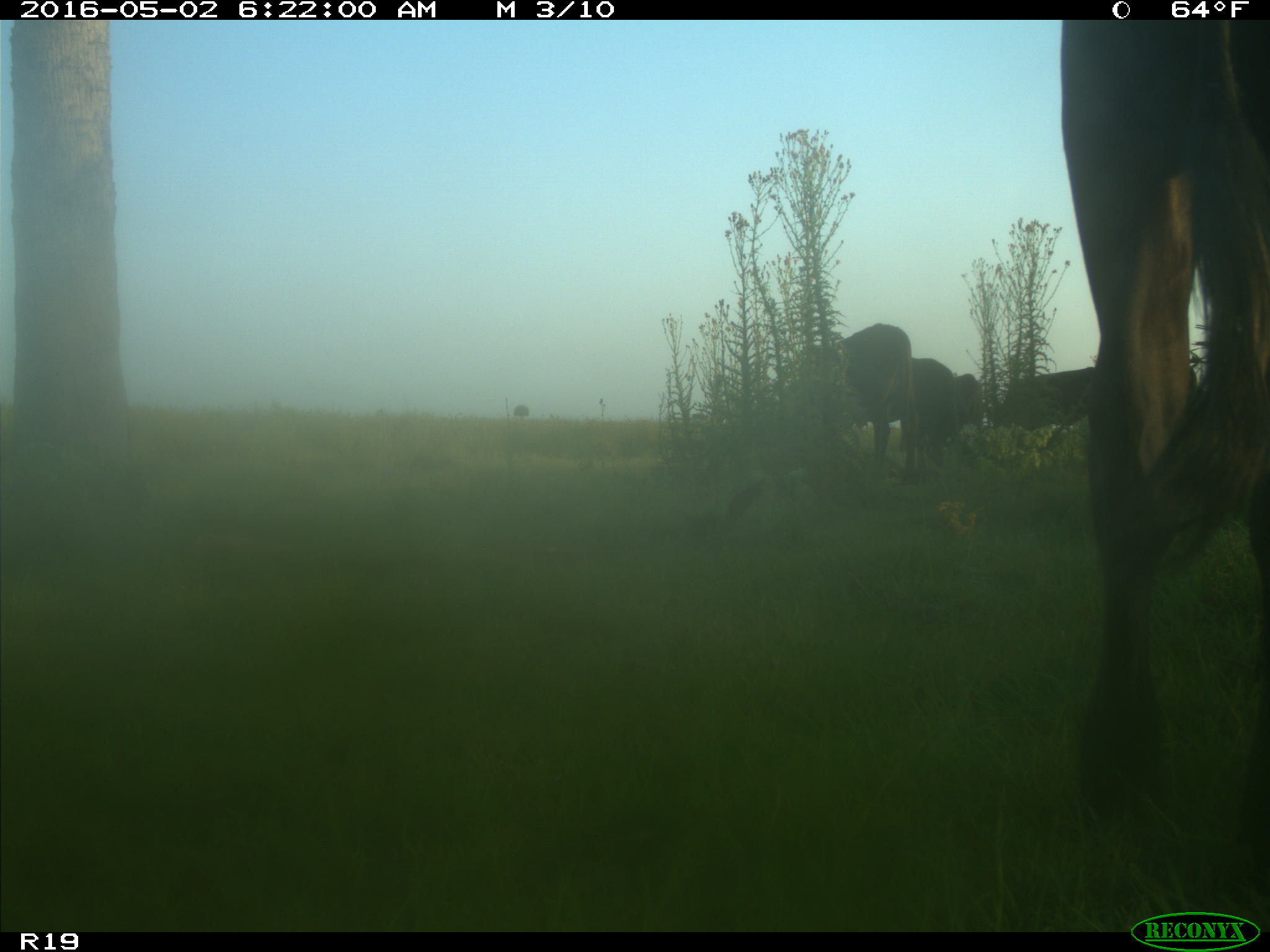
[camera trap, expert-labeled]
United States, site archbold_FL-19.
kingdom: Animalia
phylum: Chordata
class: Mammalia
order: Artiodactyla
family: Bovidae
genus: Bos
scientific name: Bos taurus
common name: domestic cow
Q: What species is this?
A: Bos taurus (domestic cow).